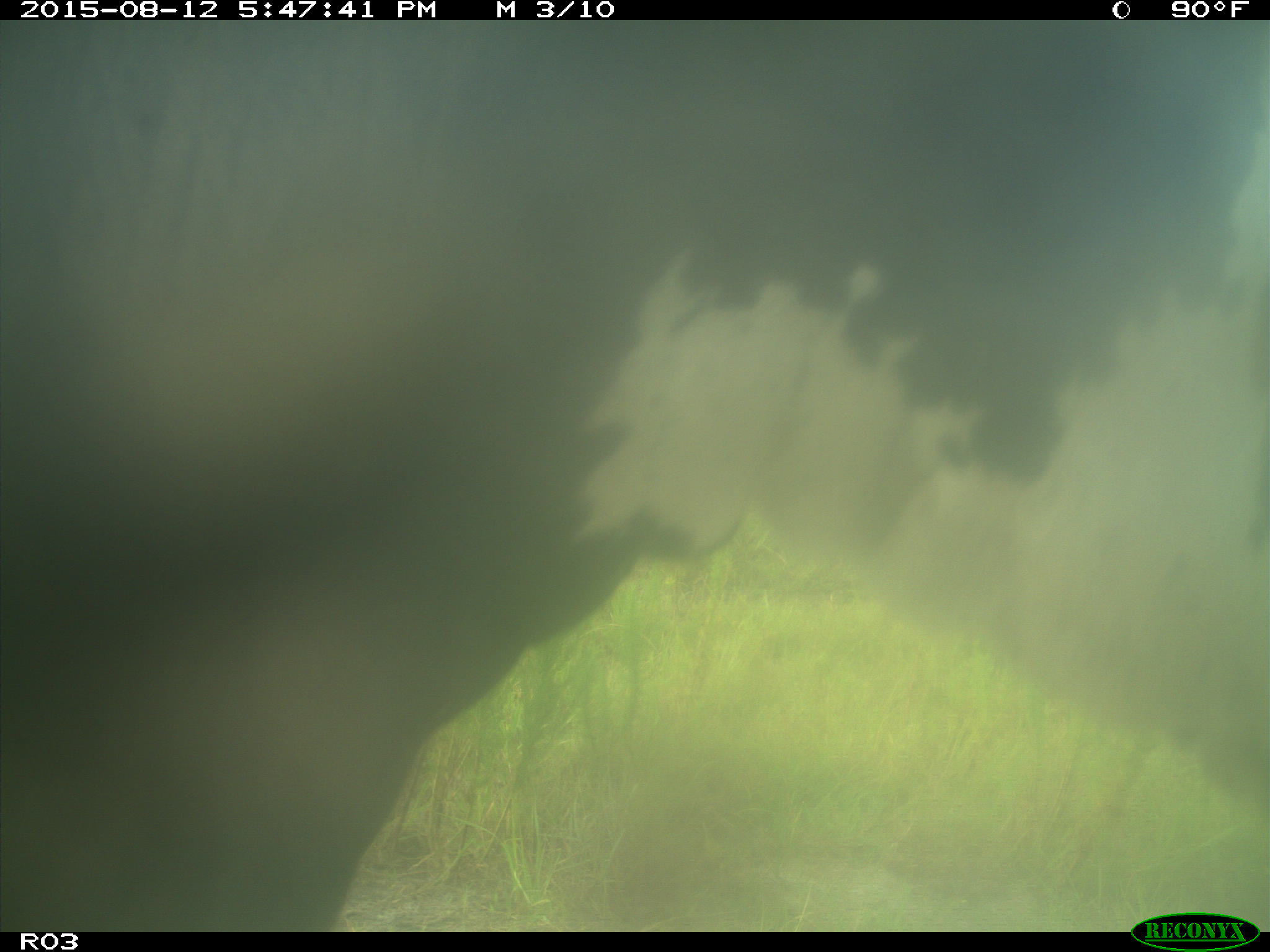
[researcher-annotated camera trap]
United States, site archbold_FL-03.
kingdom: Animalia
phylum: Chordata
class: Mammalia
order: Artiodactyla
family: Bovidae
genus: Bos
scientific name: Bos taurus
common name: domestic cow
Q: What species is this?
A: Bos taurus (domestic cow).